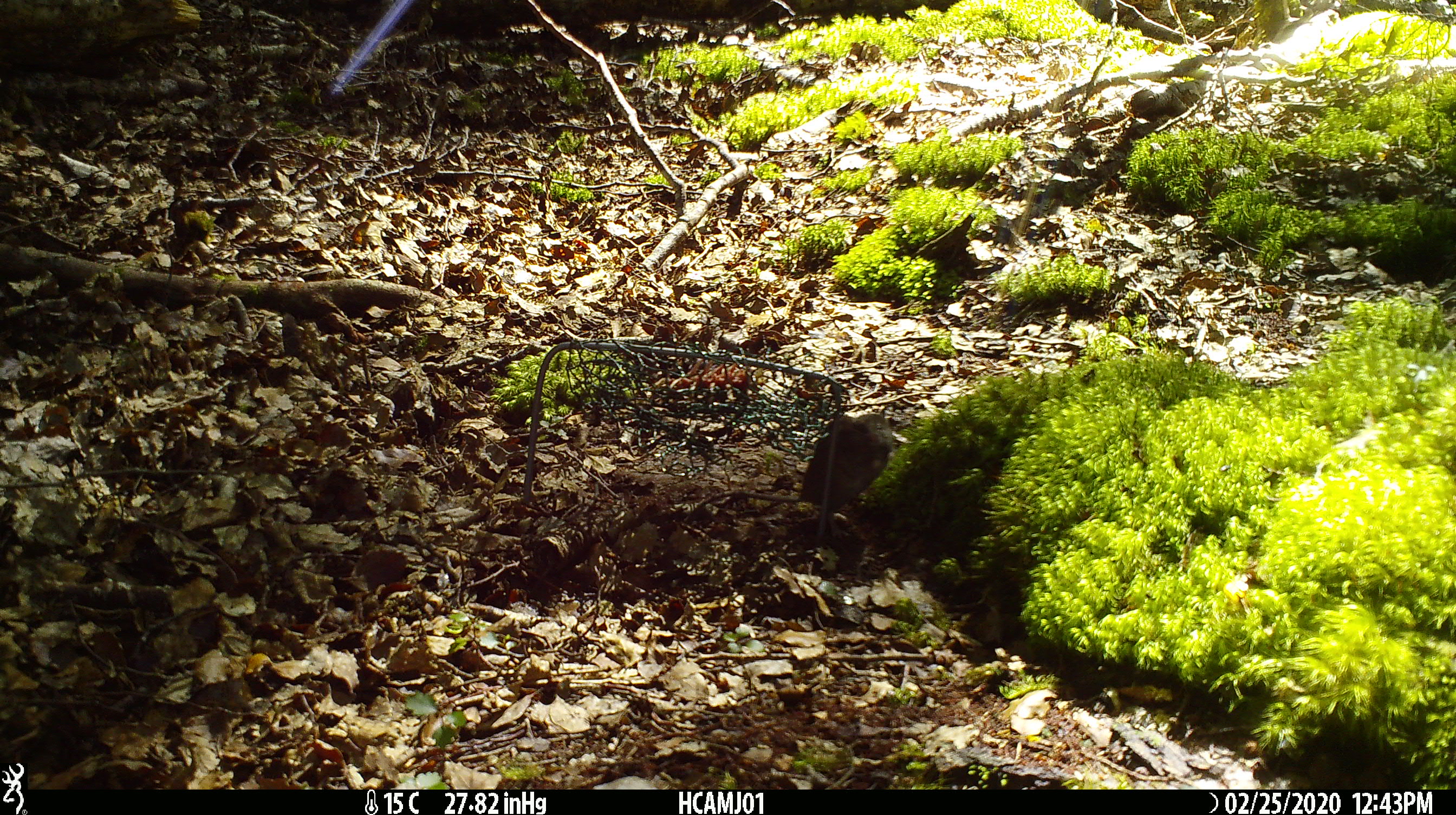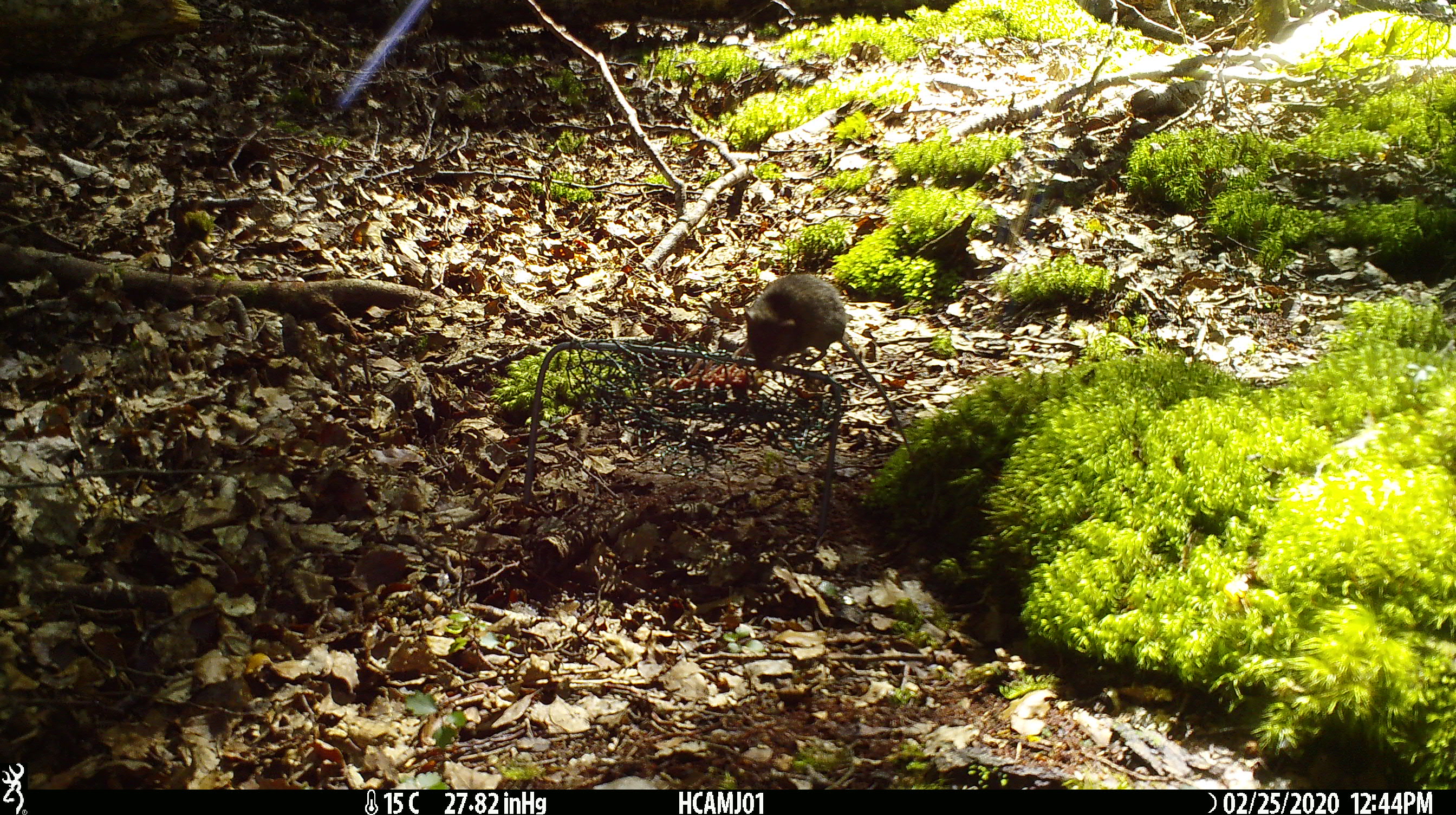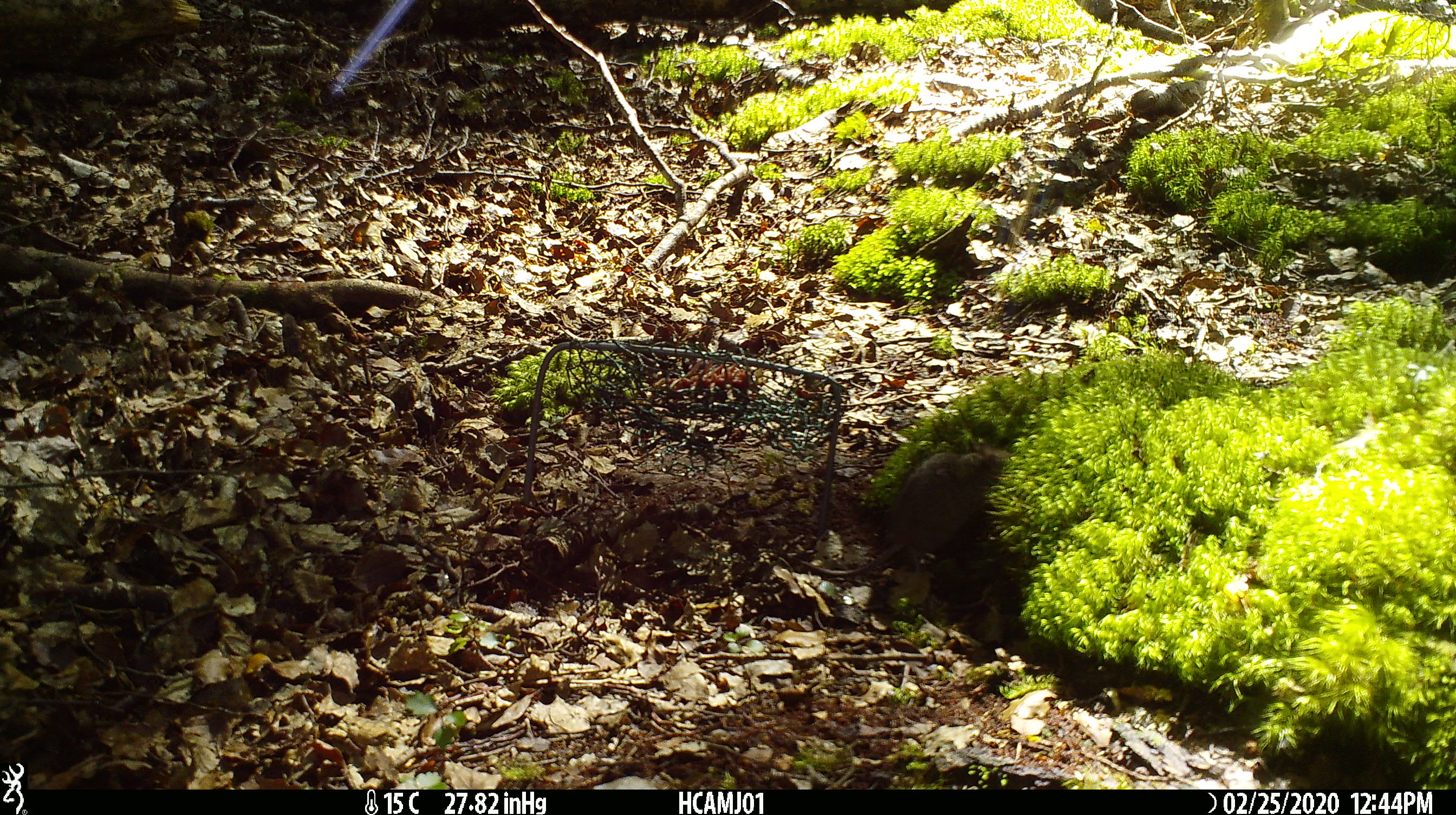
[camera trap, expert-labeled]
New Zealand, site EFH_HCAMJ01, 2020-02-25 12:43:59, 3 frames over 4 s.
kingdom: Animalia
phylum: Chordata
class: Mammalia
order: Rodentia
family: Muridae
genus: Mus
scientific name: Mus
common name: mouse